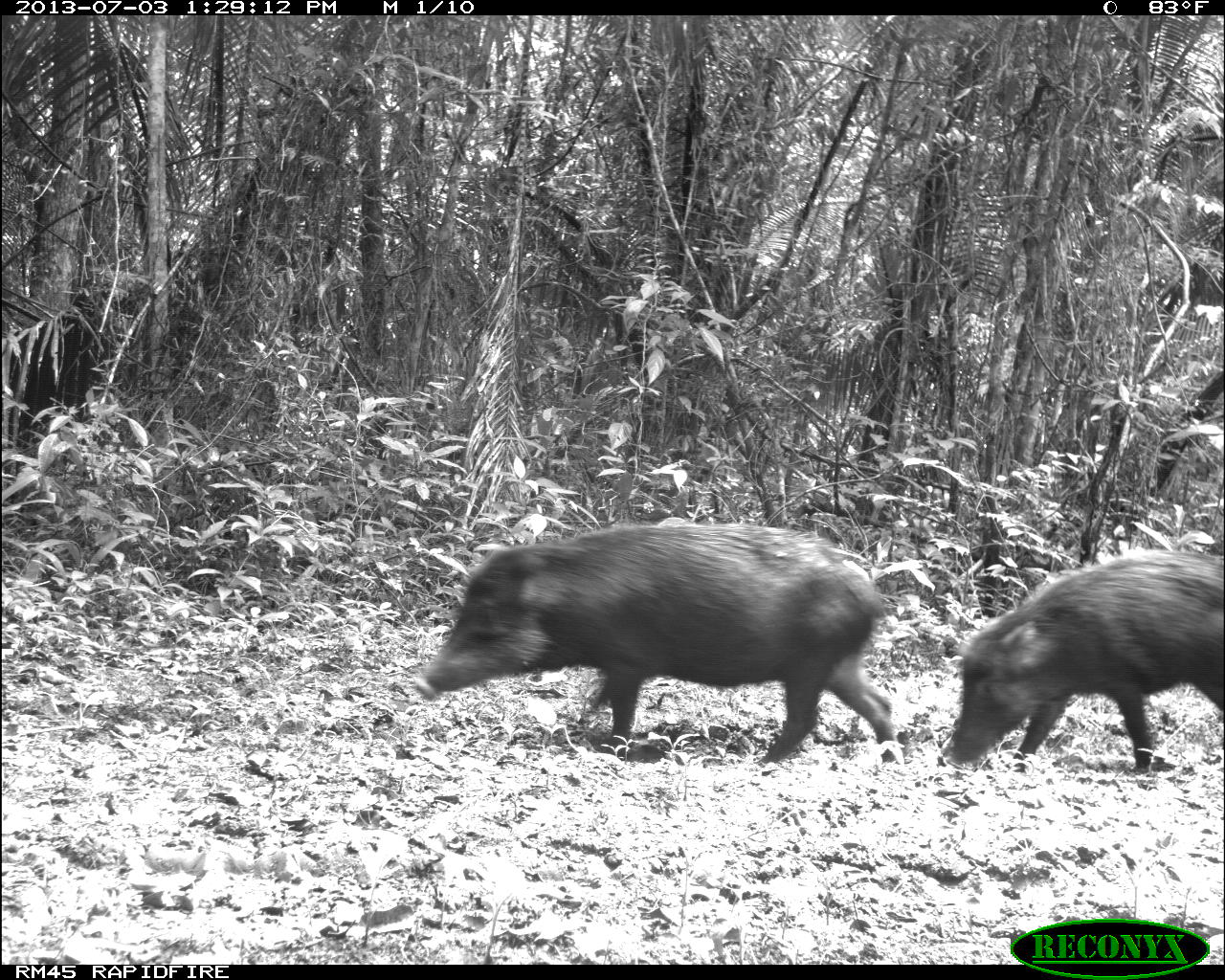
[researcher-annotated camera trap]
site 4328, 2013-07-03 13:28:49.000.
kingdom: Animalia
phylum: Chordata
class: Mammalia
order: Artiodactyla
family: Tayassuidae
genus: Tayassu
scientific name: Tayassu pecari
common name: white-lipped peccary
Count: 10.